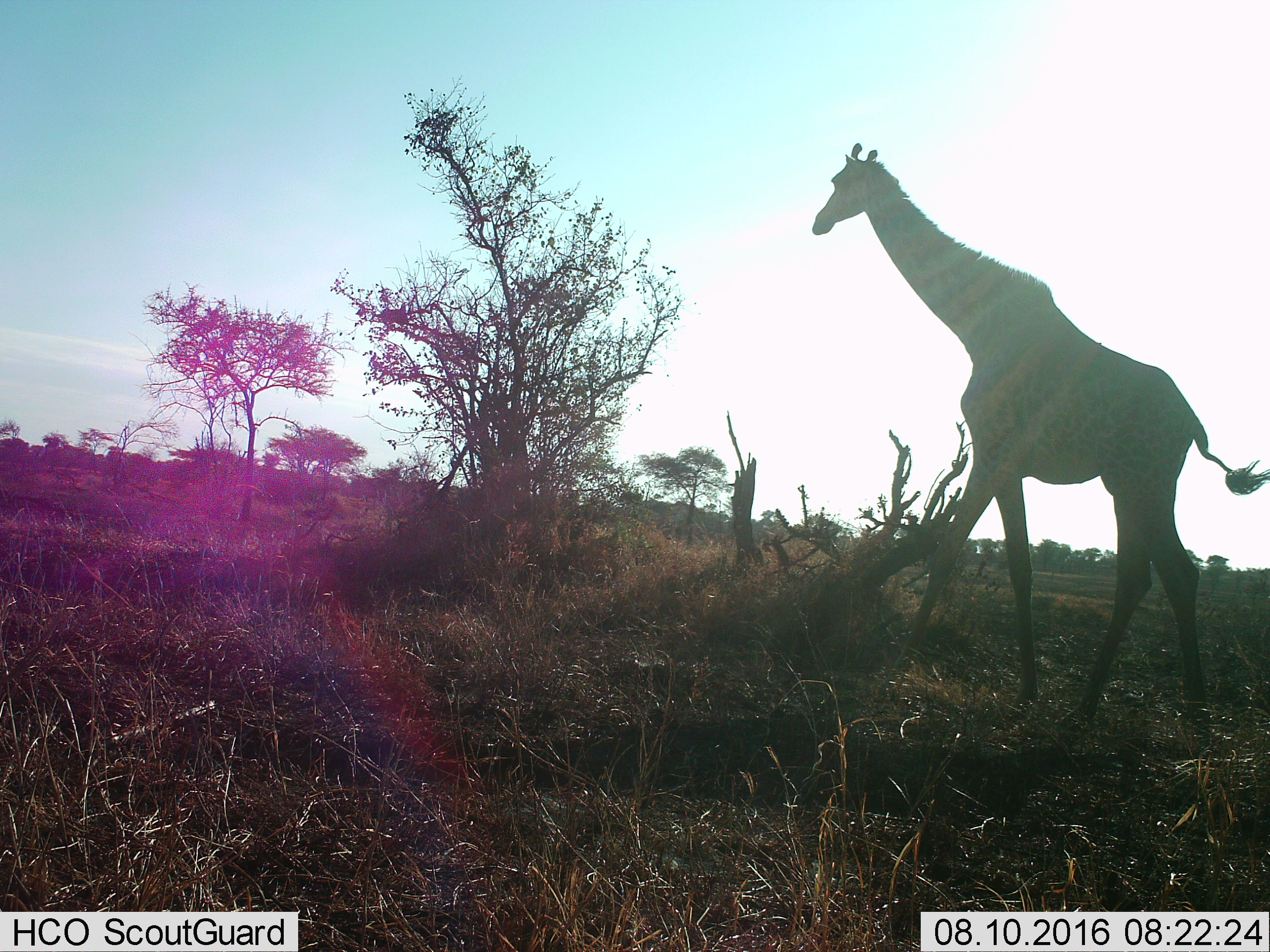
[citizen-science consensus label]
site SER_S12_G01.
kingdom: Animalia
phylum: Chordata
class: Mammalia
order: Artiodactyla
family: Giraffidae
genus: Giraffa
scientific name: Giraffa camelopardalis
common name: giraffe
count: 1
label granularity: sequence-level